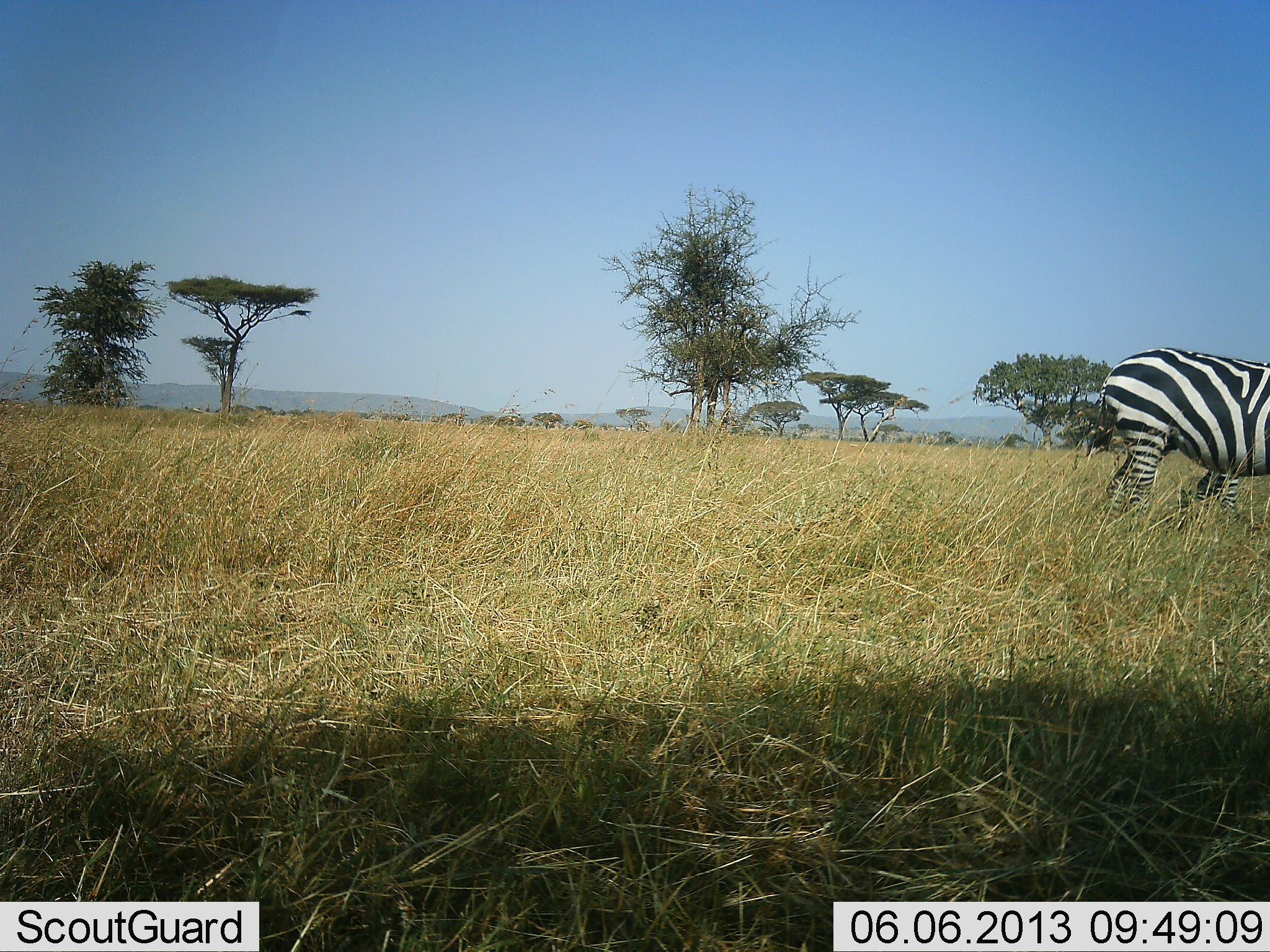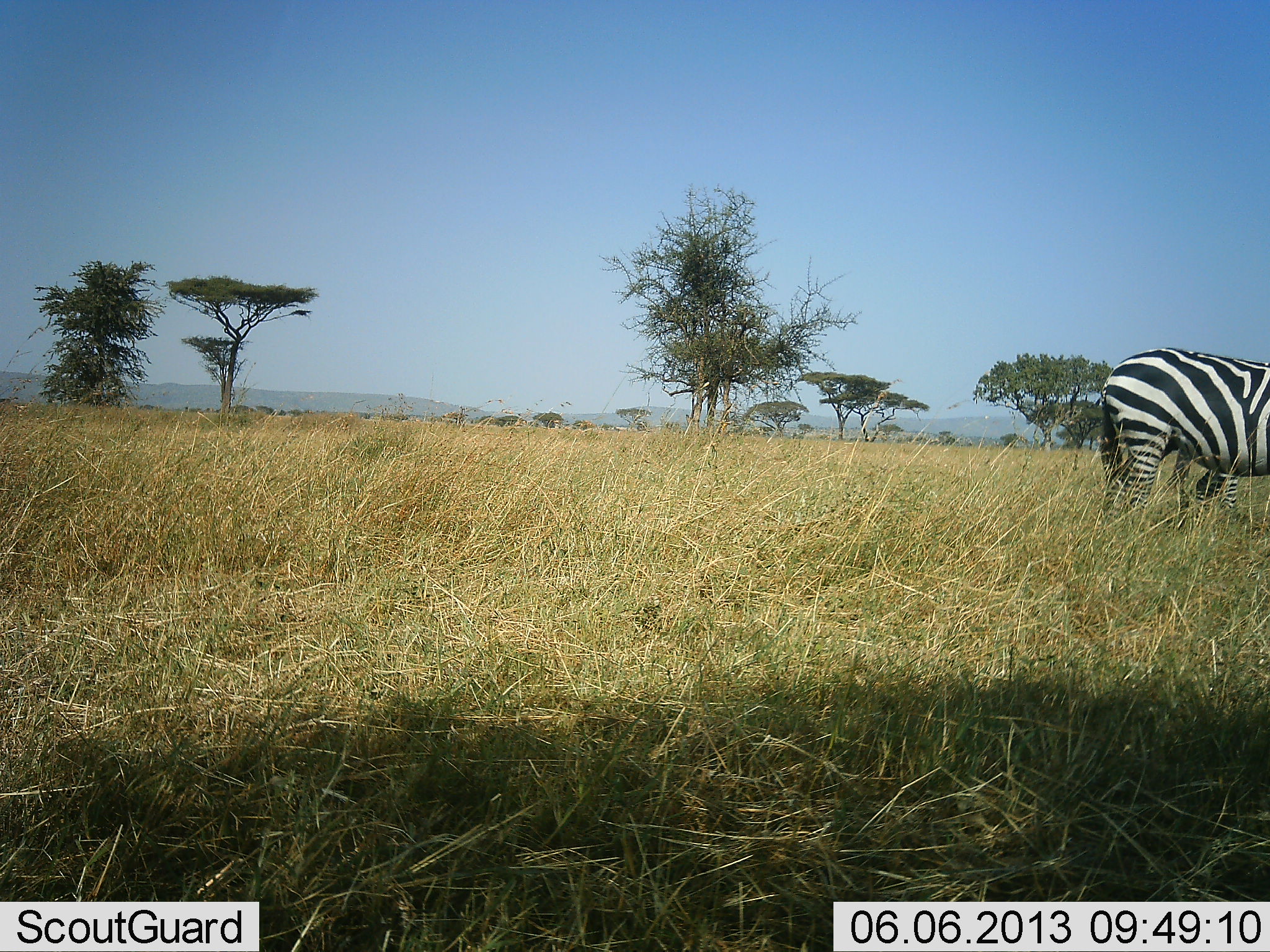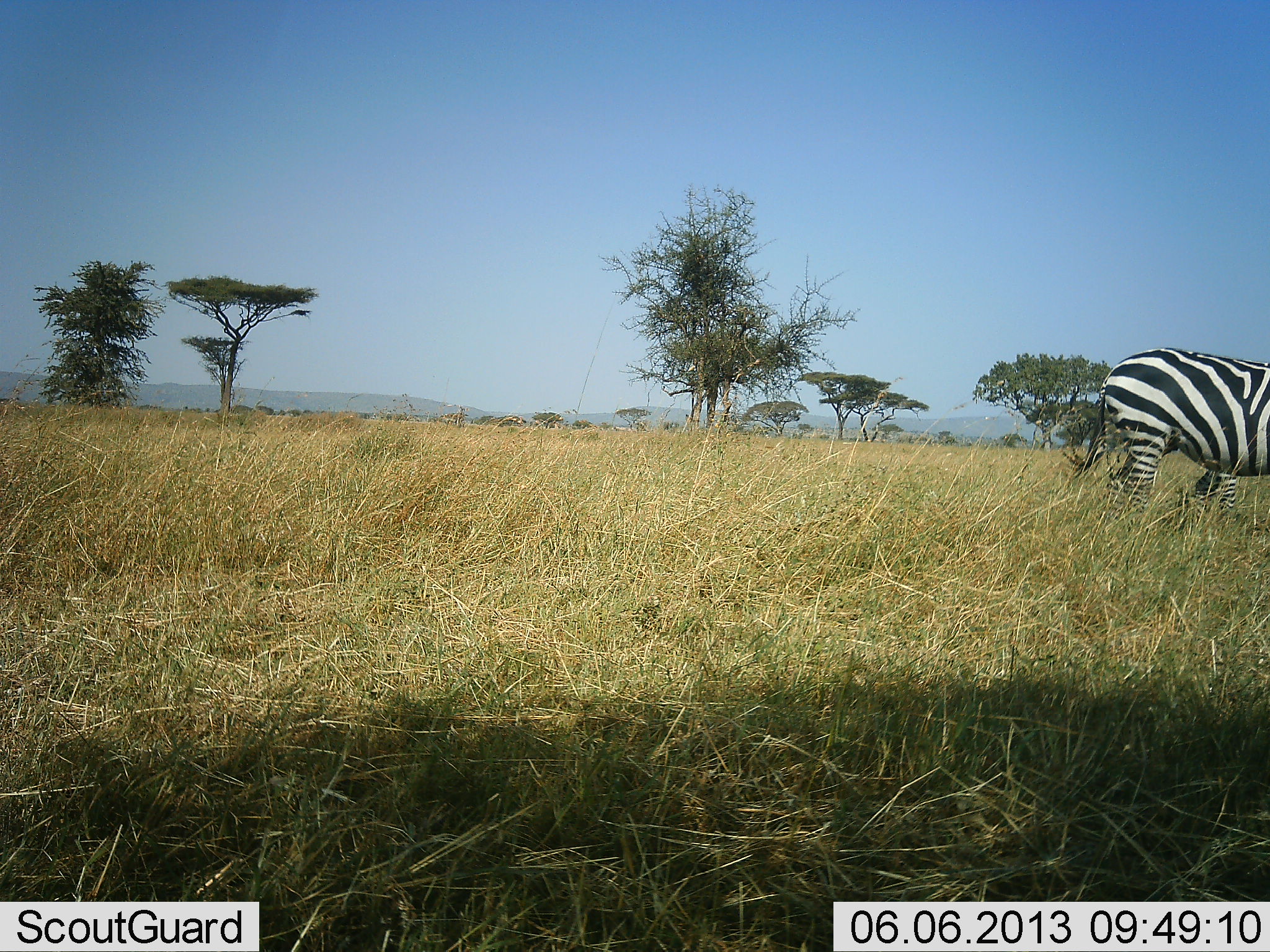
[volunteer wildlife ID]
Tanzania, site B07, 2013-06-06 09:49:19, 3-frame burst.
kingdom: Animalia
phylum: Chordata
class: Mammalia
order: Perissodactyla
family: Equidae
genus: Equus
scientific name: Equus quagga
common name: plains zebra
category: zebra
Zebra (plains zebra) (Equus quagga), count 1. Behavior (volunteer vote fractions): standing 97%, resting 0%, moving 3%, interacting 0%. Young present (vote fraction): 0%. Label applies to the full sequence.